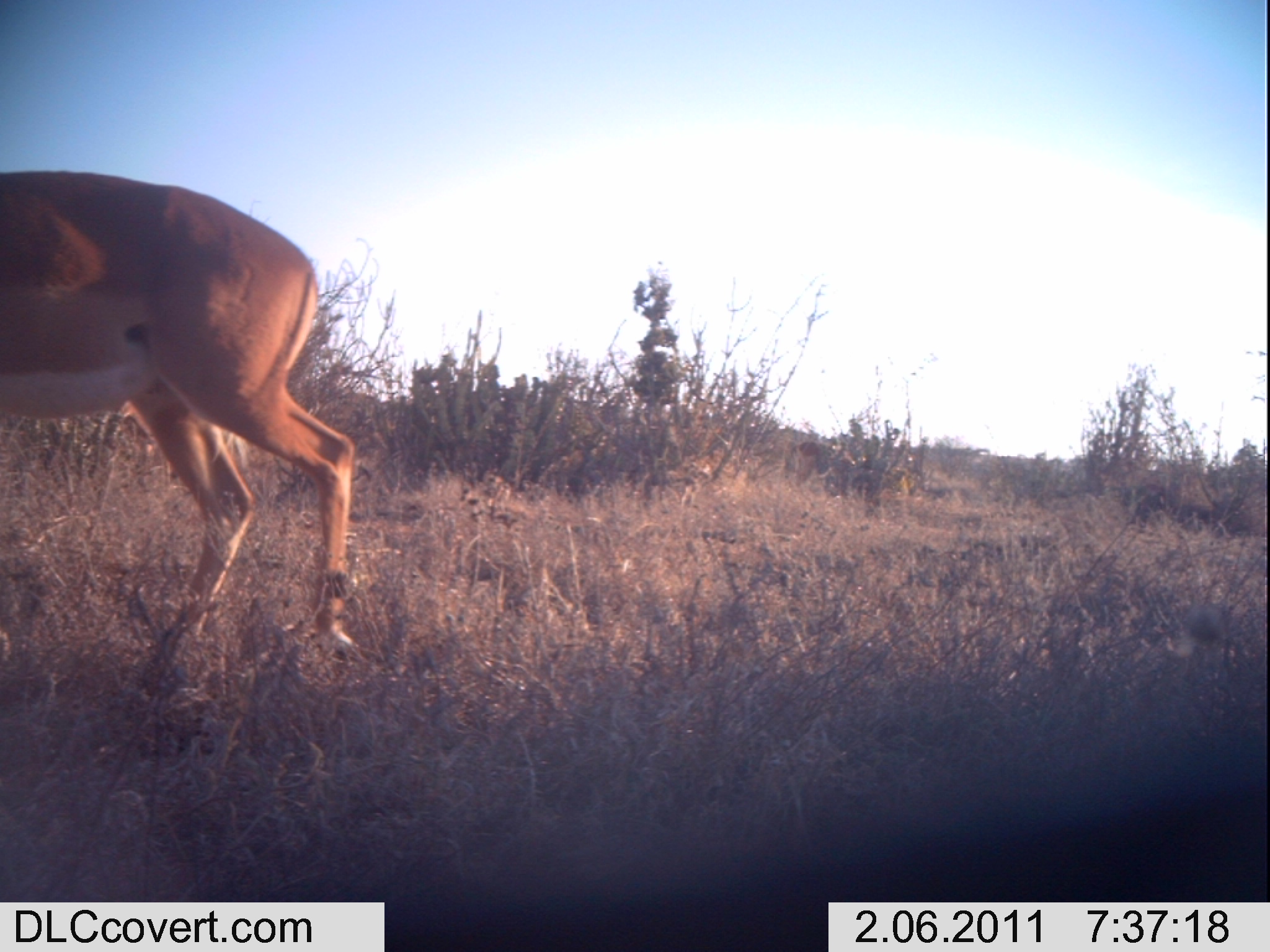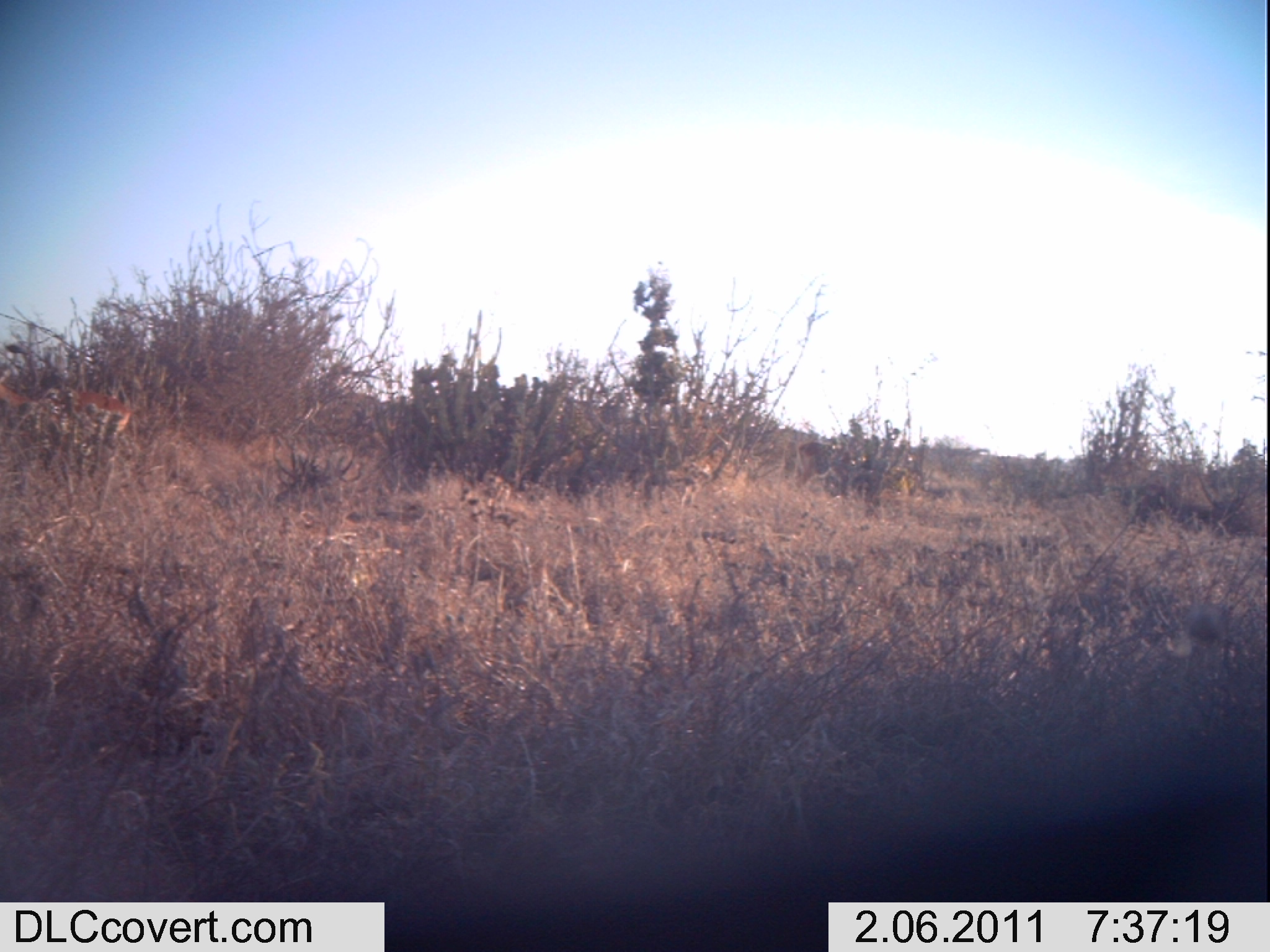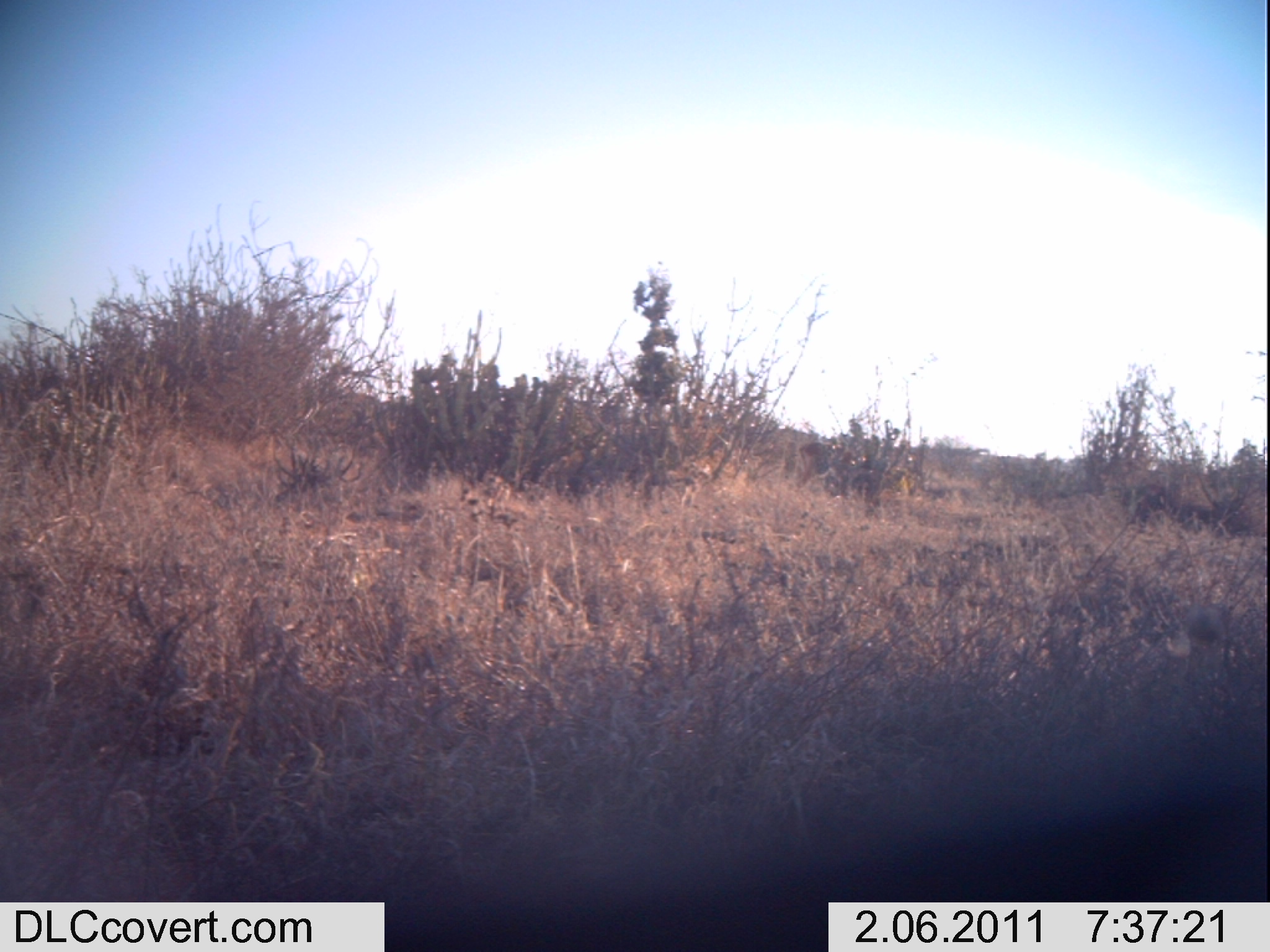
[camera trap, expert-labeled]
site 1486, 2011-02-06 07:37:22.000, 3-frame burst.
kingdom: Animalia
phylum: Chordata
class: Mammalia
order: Artiodactyla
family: Bovidae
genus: Aepyceros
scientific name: Aepyceros melampus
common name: impala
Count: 1.